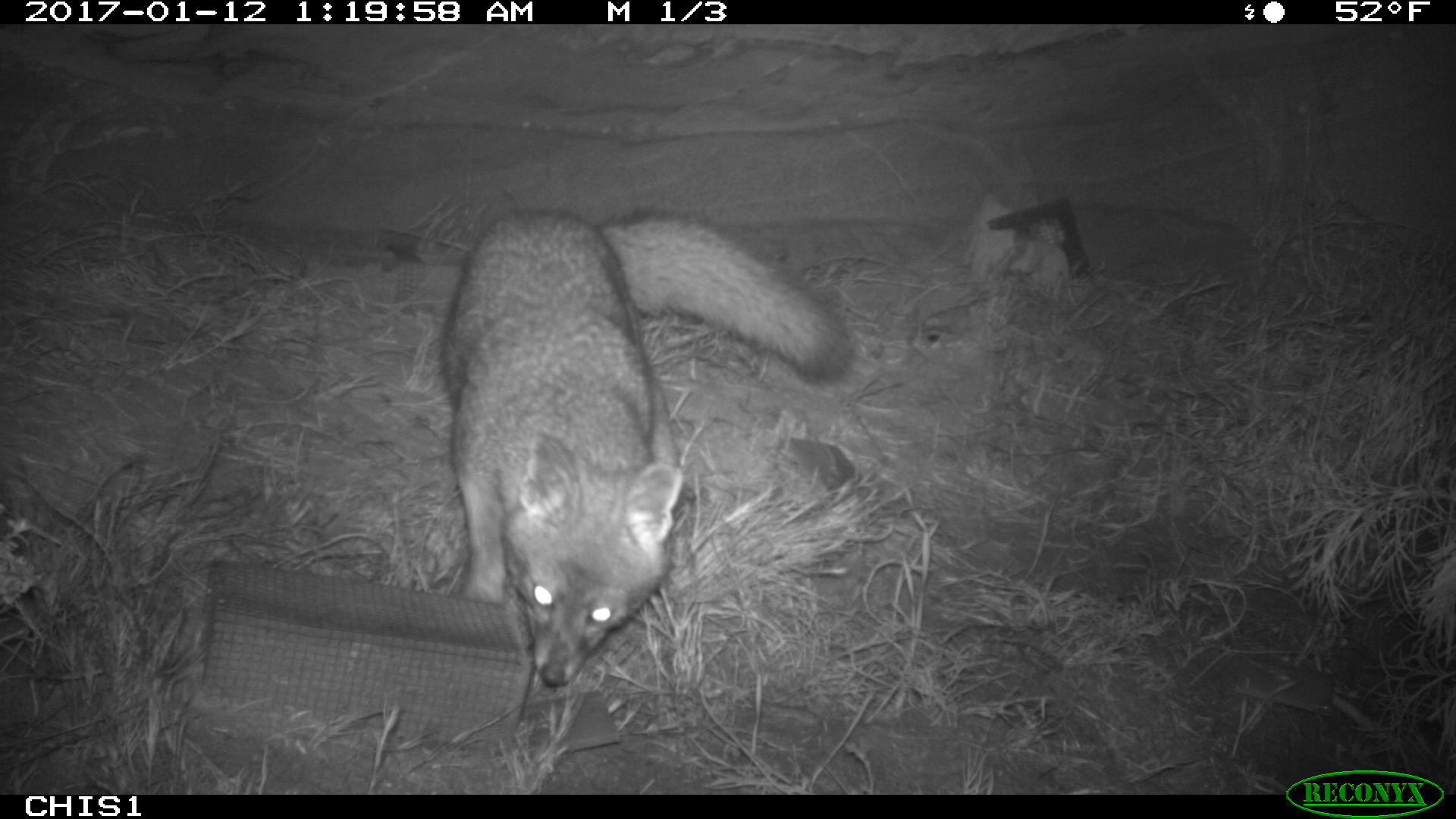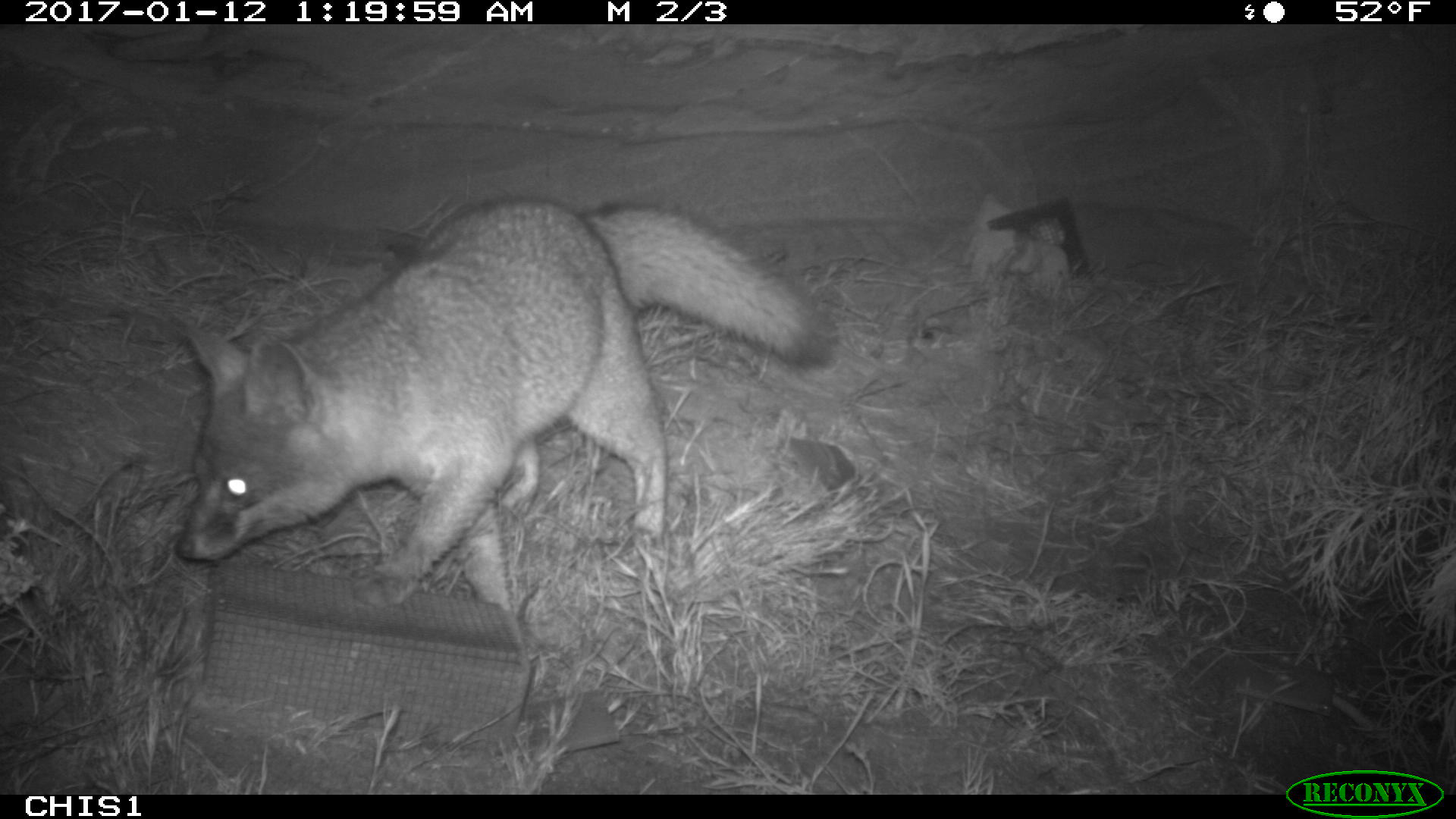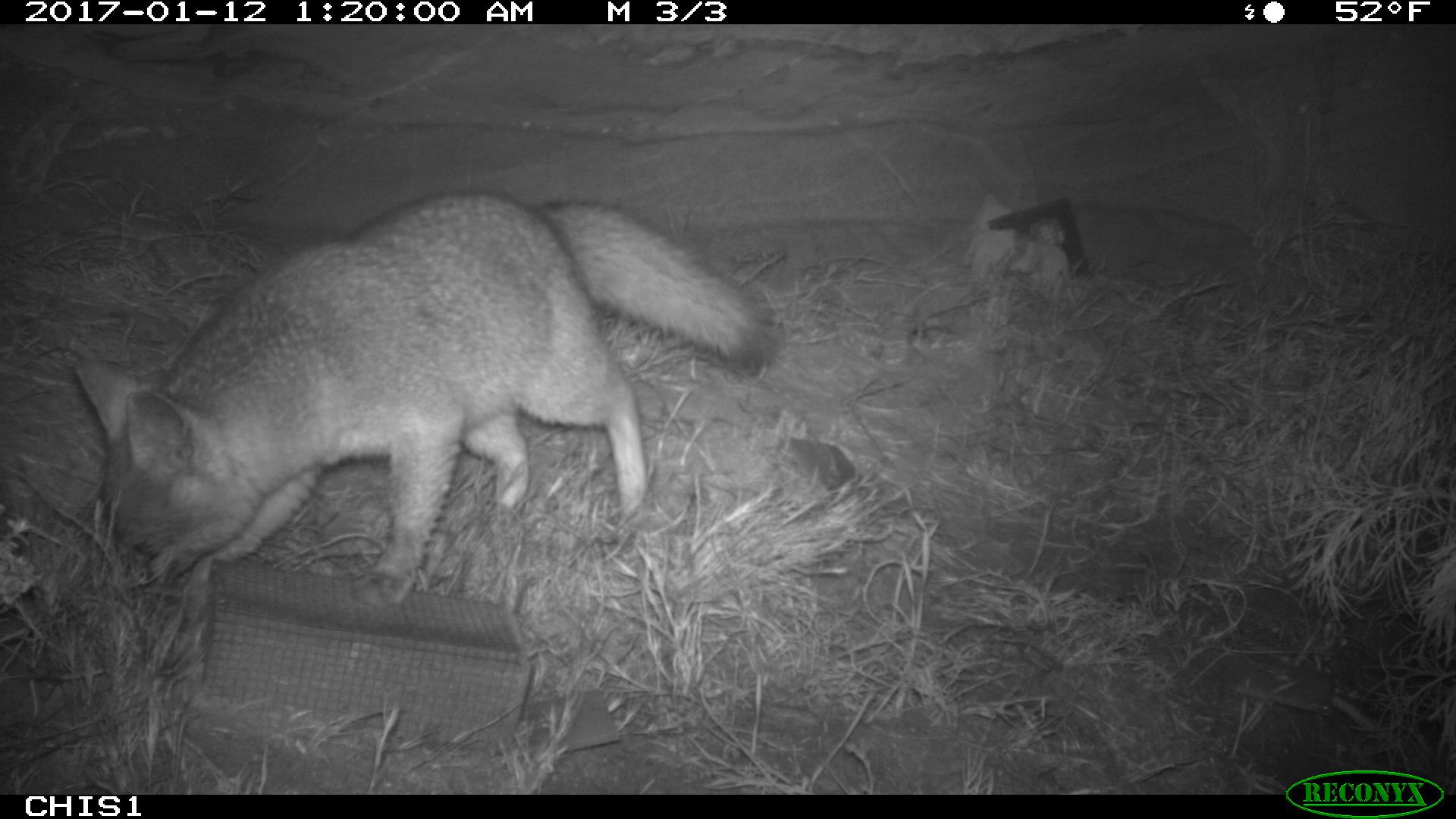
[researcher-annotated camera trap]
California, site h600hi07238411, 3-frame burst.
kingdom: Animalia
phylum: Chordata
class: Mammalia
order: Carnivora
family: Canidae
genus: Urocyon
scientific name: Urocyon littoralis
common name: island fox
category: fox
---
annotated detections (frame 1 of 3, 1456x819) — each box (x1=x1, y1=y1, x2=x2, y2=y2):
fox: (x1=438, y1=206, x2=852, y2=686)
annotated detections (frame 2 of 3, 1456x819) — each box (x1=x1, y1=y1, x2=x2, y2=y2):
fox: (x1=174, y1=198, x2=831, y2=612)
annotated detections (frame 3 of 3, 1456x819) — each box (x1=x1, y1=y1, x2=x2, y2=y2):
fox: (x1=75, y1=191, x2=777, y2=604)